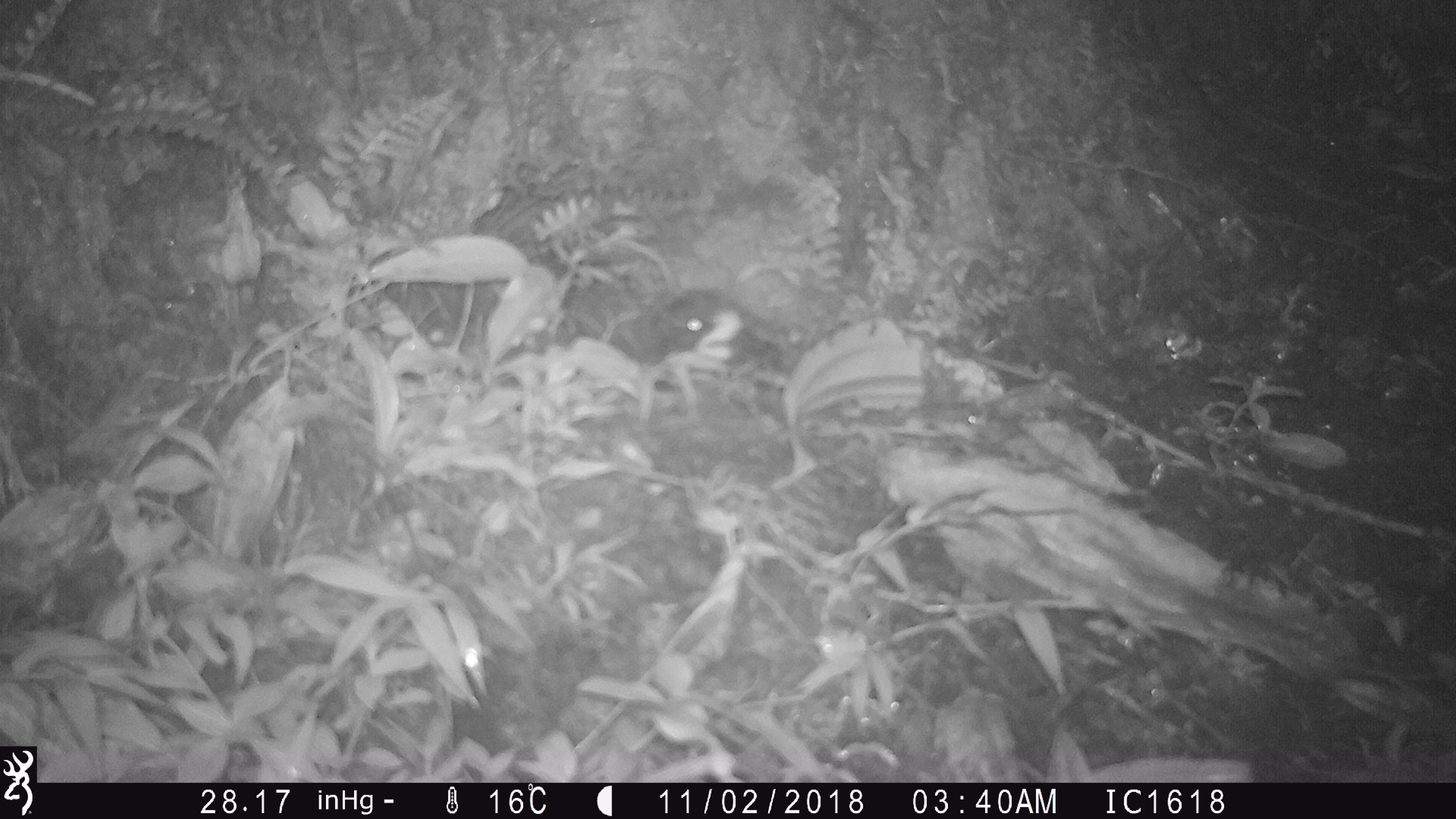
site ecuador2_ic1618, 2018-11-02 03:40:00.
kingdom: Animalia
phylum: Chordata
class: Aves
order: Procellariiformes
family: Procellariidae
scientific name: Procellariidae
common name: petrel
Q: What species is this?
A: Petrel (Procellariidae).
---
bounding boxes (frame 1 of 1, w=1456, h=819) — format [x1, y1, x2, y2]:
petrel: [609, 280, 779, 426]